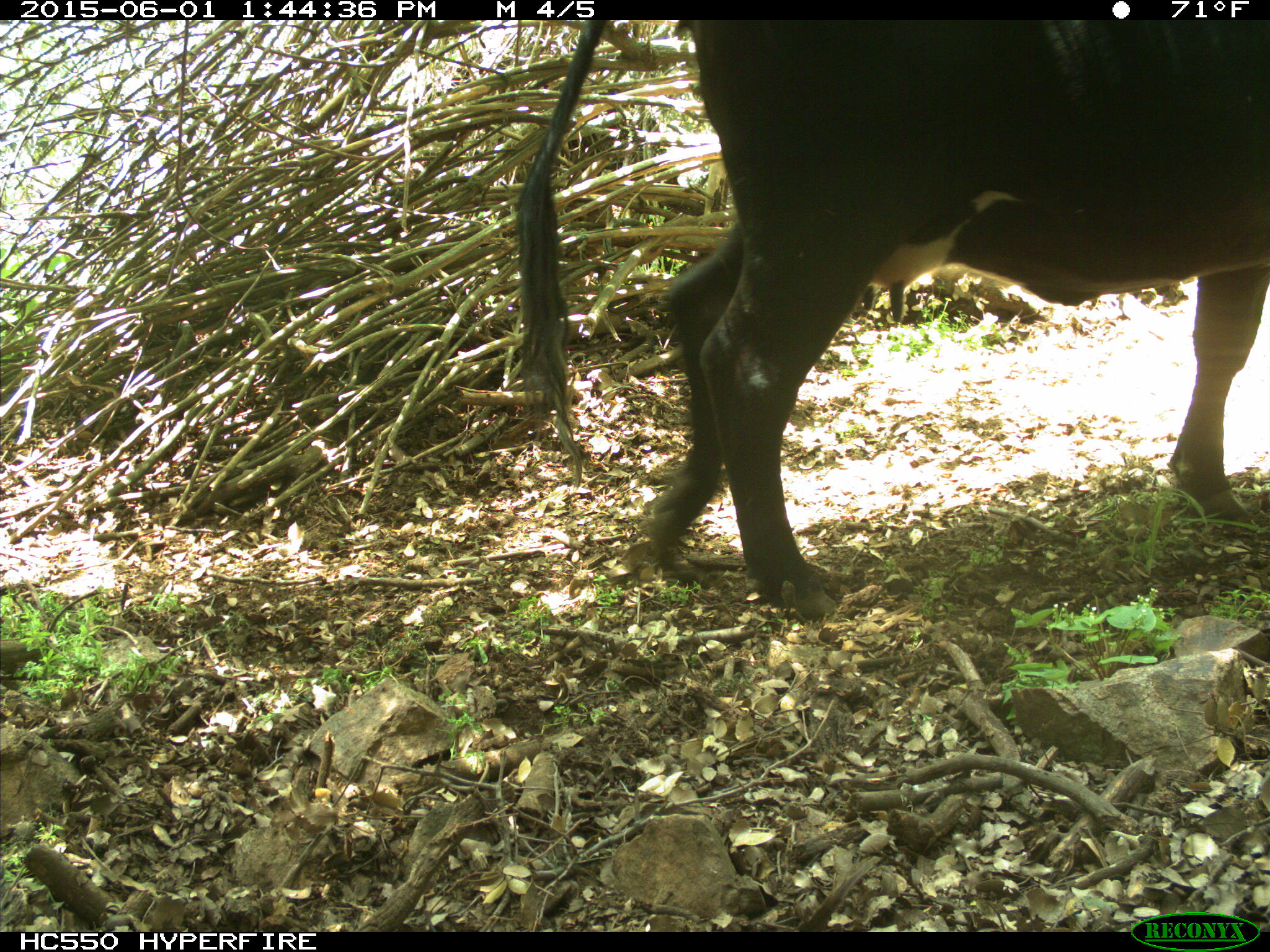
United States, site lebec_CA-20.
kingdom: Animalia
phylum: Chordata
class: Mammalia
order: Artiodactyla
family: Bovidae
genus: Bos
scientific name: Bos taurus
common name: domestic cow